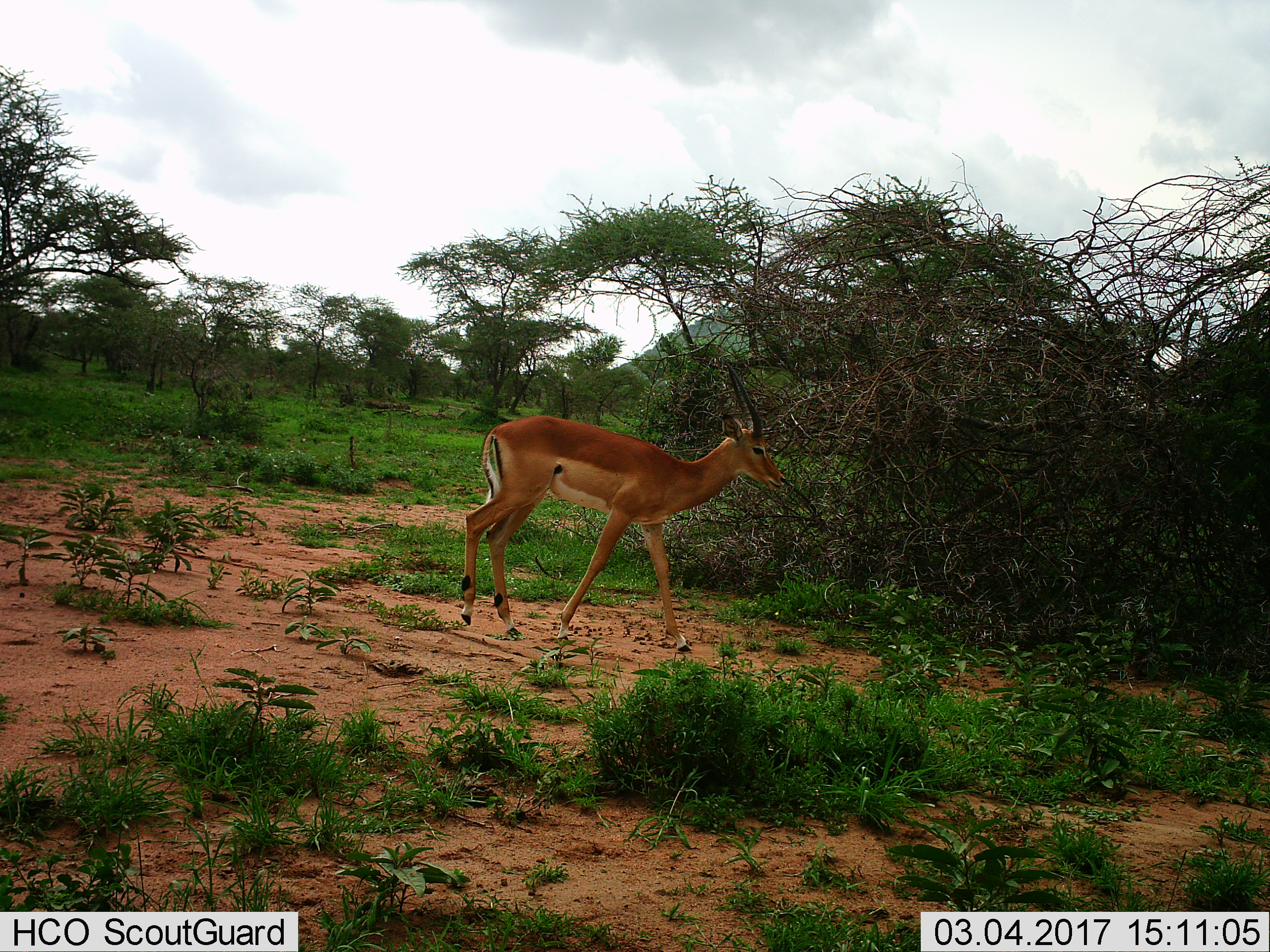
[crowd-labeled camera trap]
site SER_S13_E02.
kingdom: Animalia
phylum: Chordata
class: Mammalia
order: Artiodactyla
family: Bovidae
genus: Aepyceros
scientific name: Aepyceros melampus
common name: impala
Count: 1.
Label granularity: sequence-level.